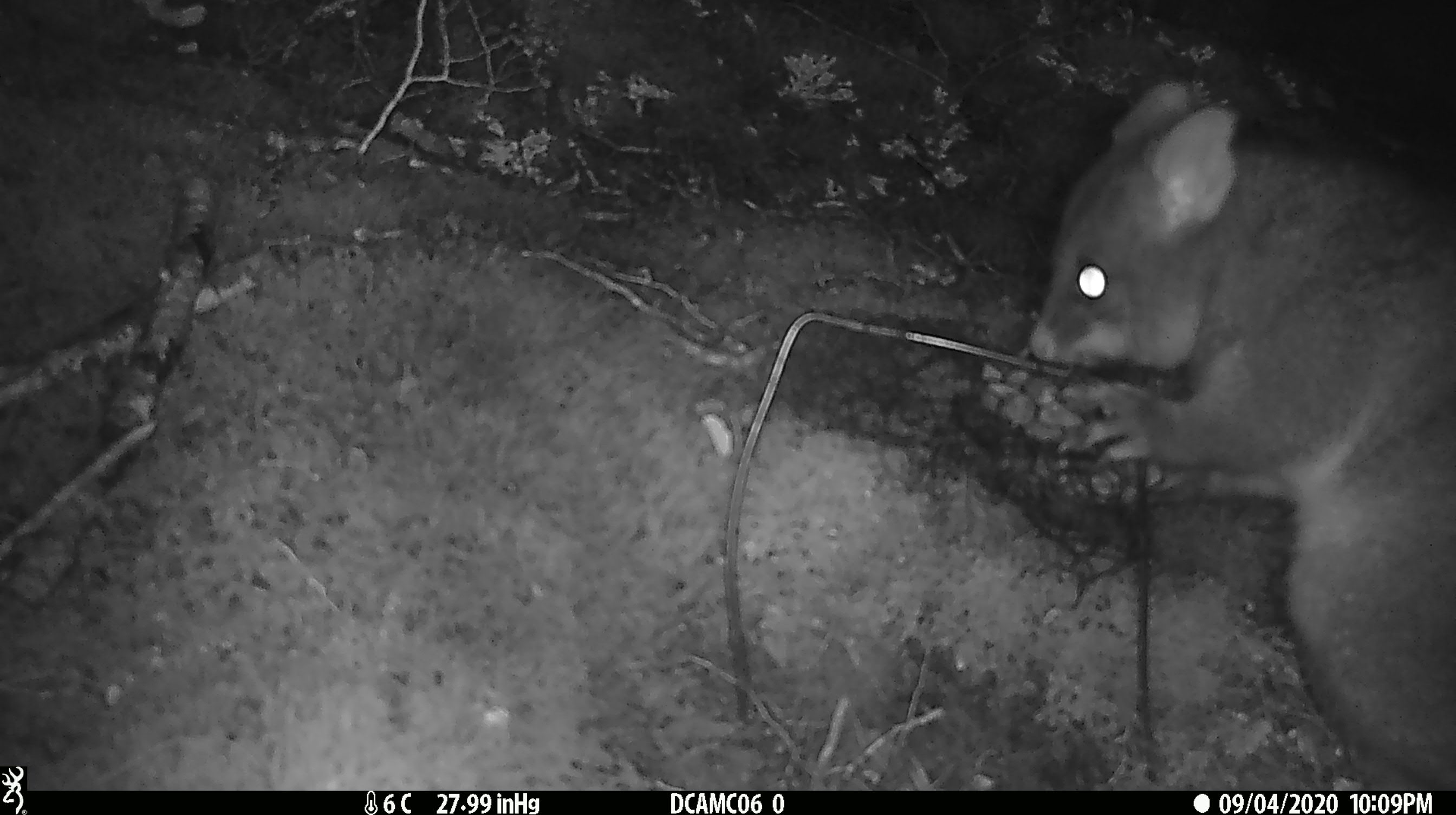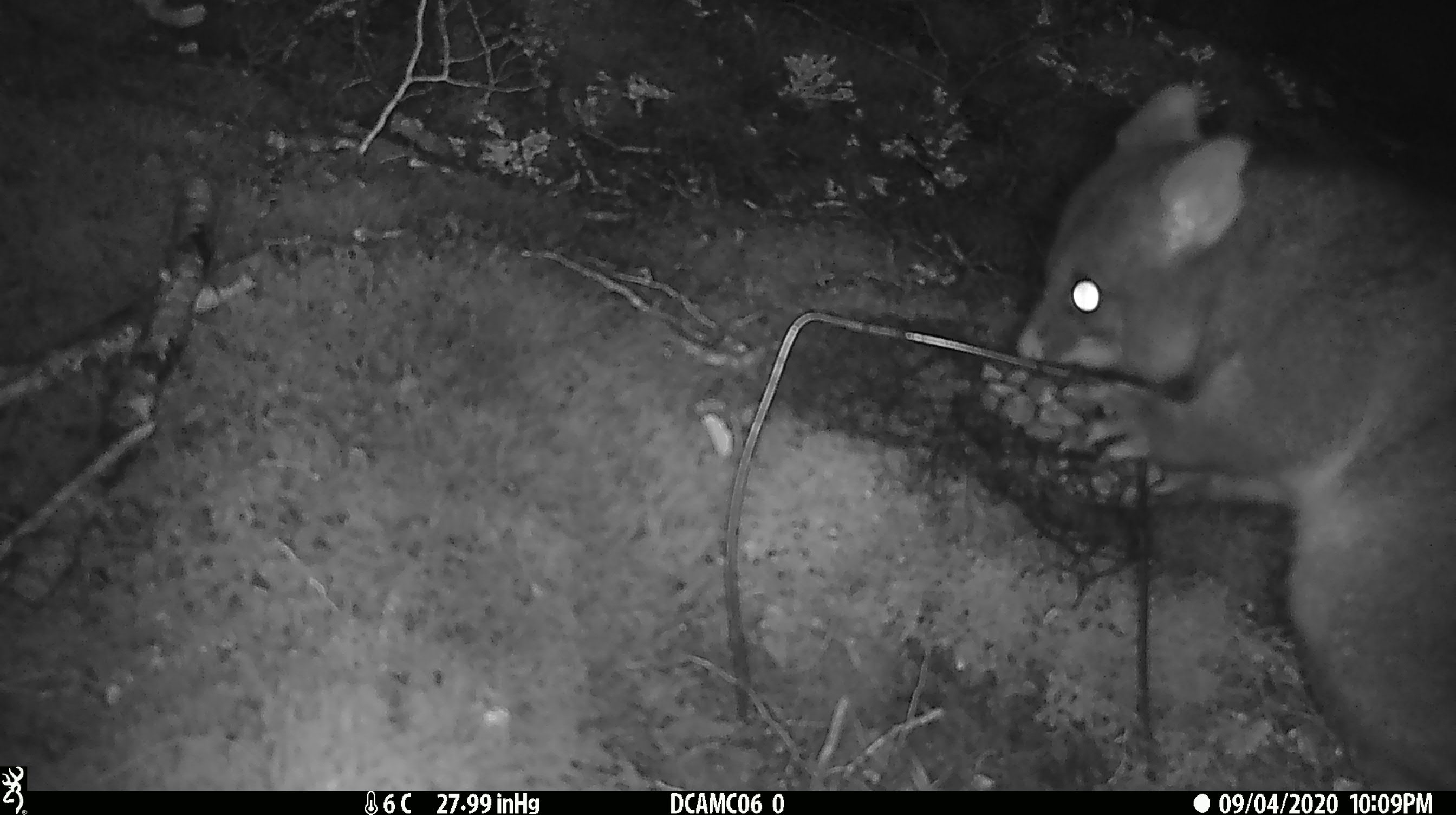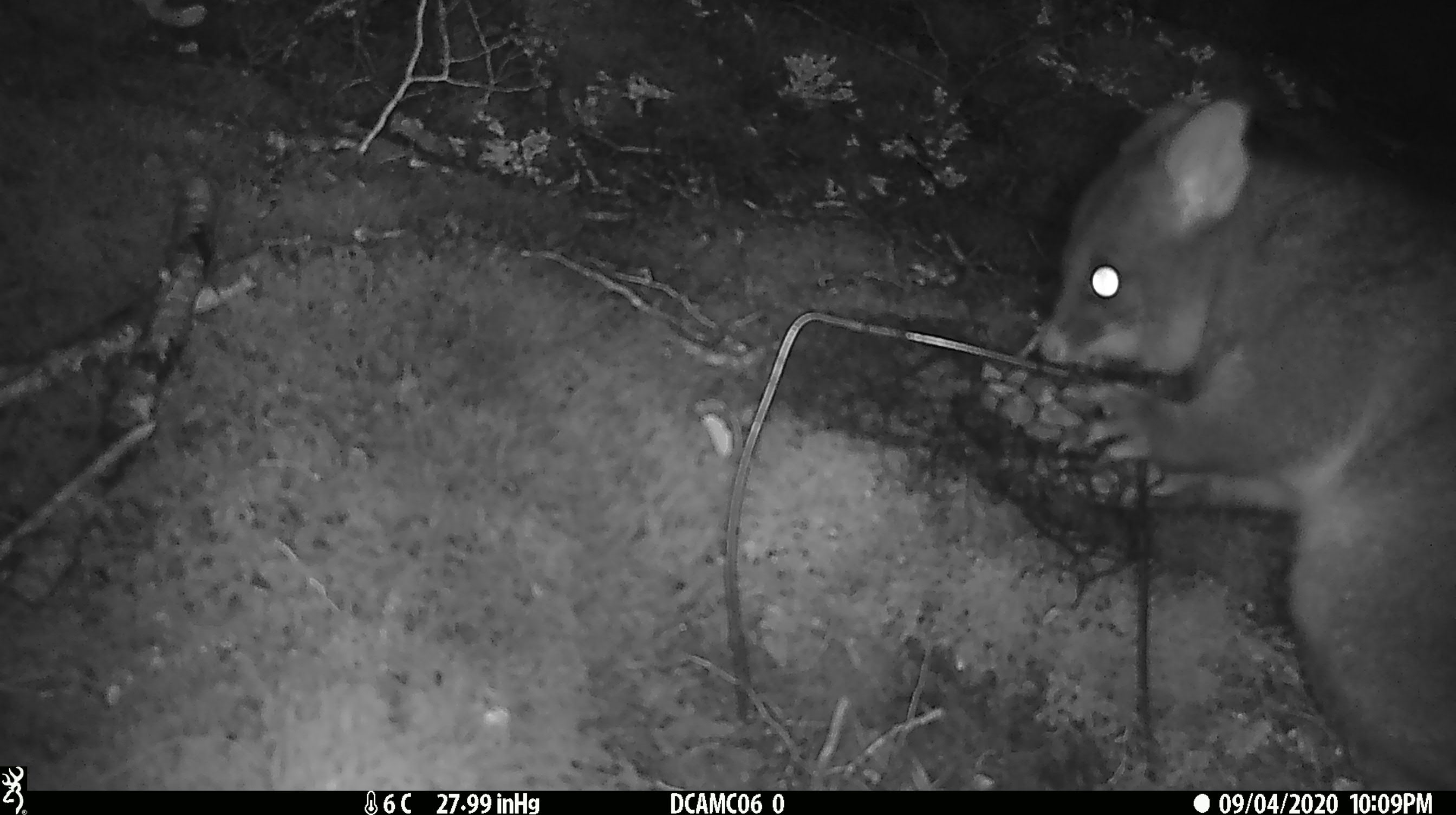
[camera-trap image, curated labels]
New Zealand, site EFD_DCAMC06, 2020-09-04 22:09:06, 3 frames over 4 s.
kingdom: Animalia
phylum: Chordata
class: Mammalia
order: Diprotodontia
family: Phalangeridae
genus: Trichosurus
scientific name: Trichosurus vulpecula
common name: common brushtail possum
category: possum